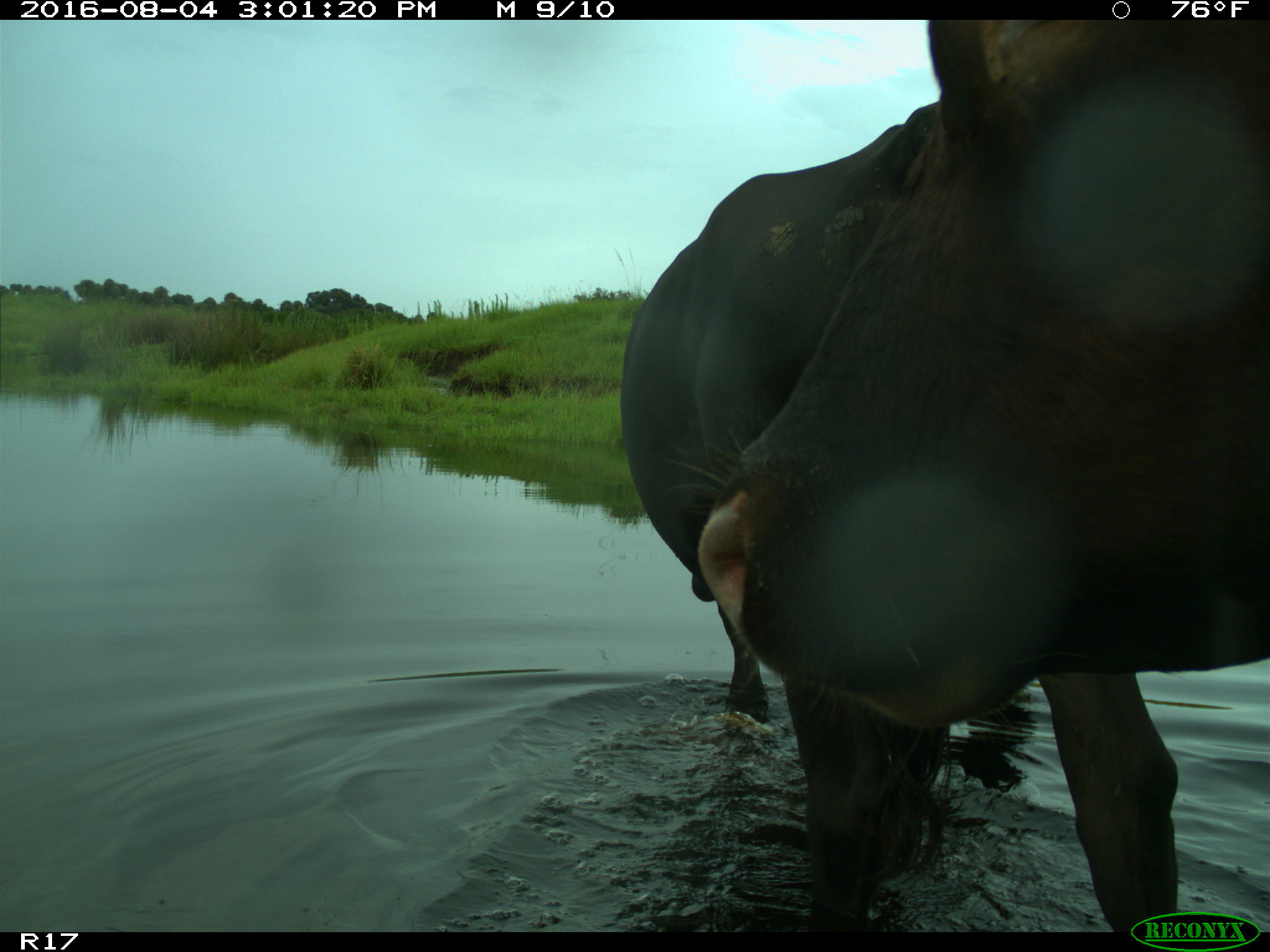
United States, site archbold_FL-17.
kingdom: Animalia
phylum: Chordata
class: Mammalia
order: Artiodactyla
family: Bovidae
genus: Bos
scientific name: Bos taurus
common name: domestic cow